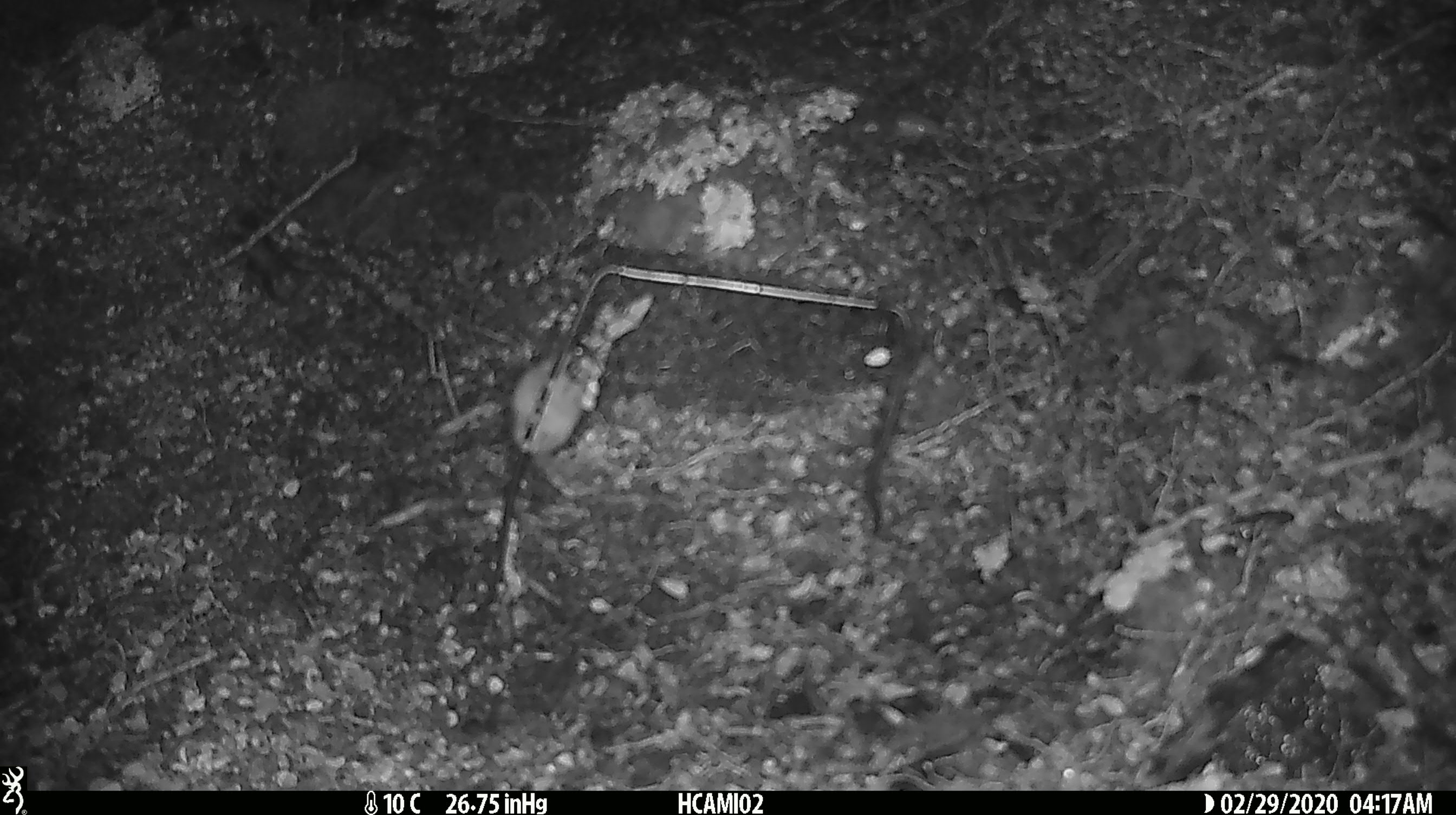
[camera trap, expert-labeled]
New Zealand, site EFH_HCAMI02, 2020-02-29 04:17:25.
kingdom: Animalia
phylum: Chordata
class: Mammalia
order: Rodentia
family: Muridae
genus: Mus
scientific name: Mus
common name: mouse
Mouse (Mus).